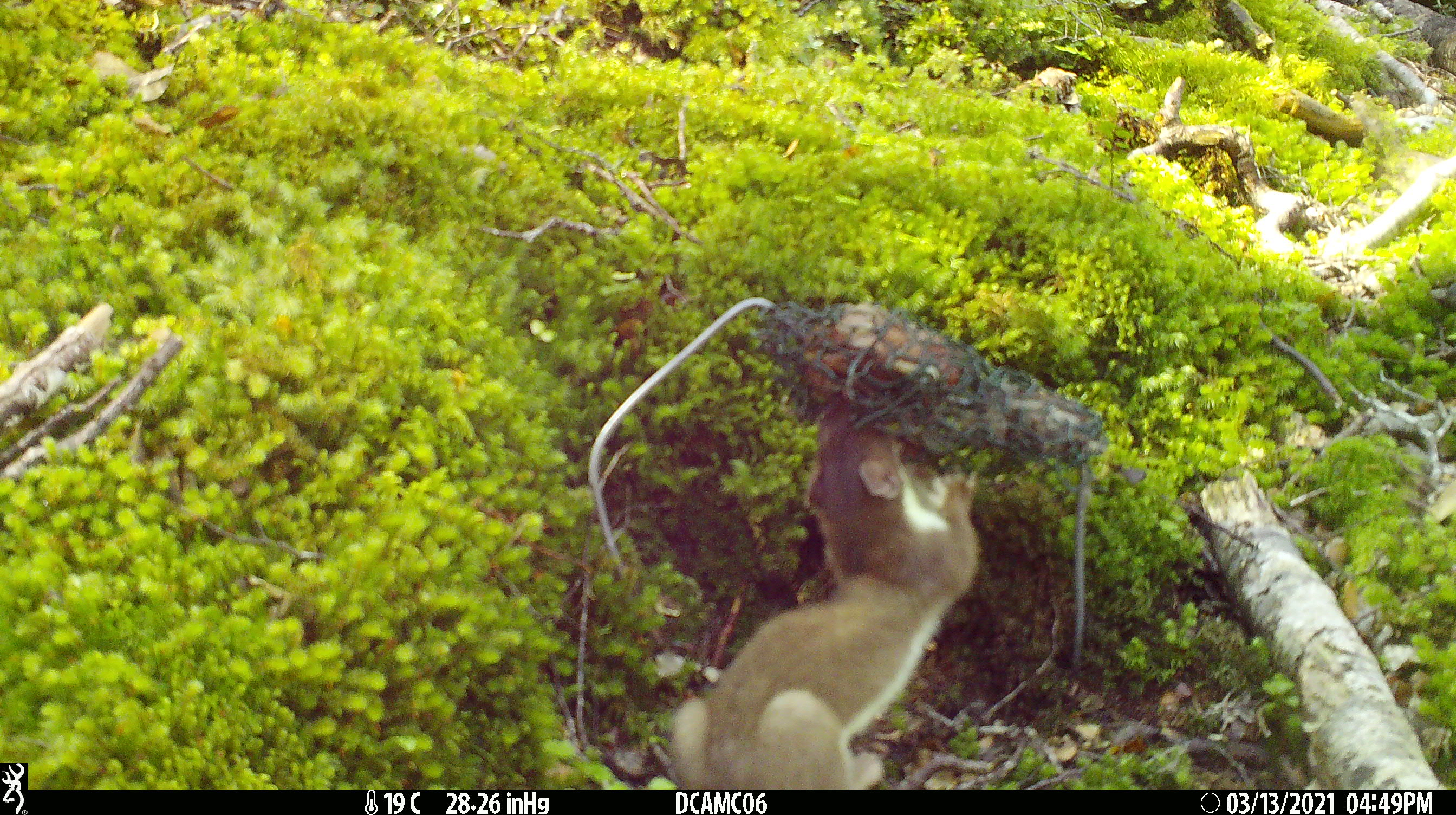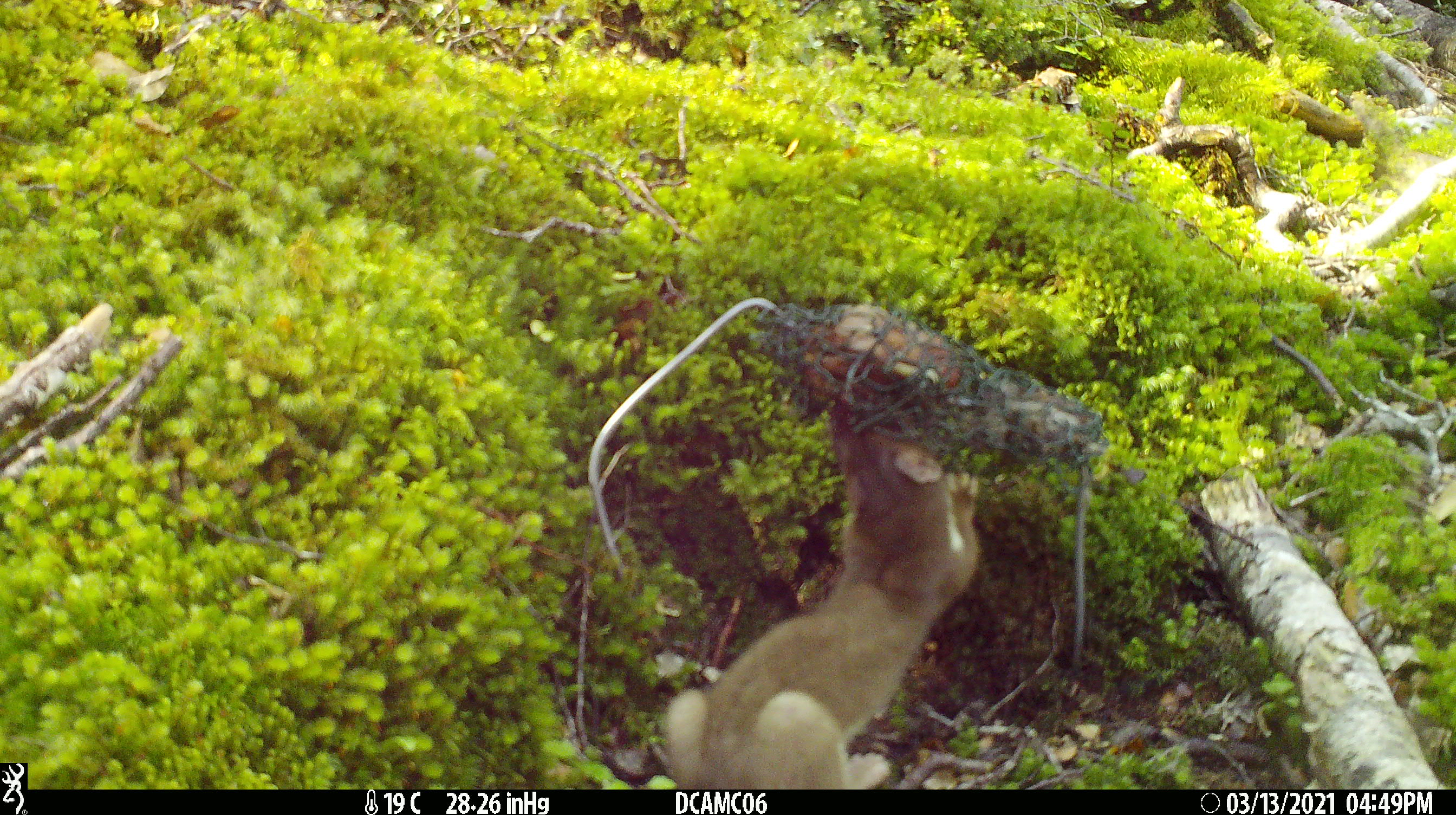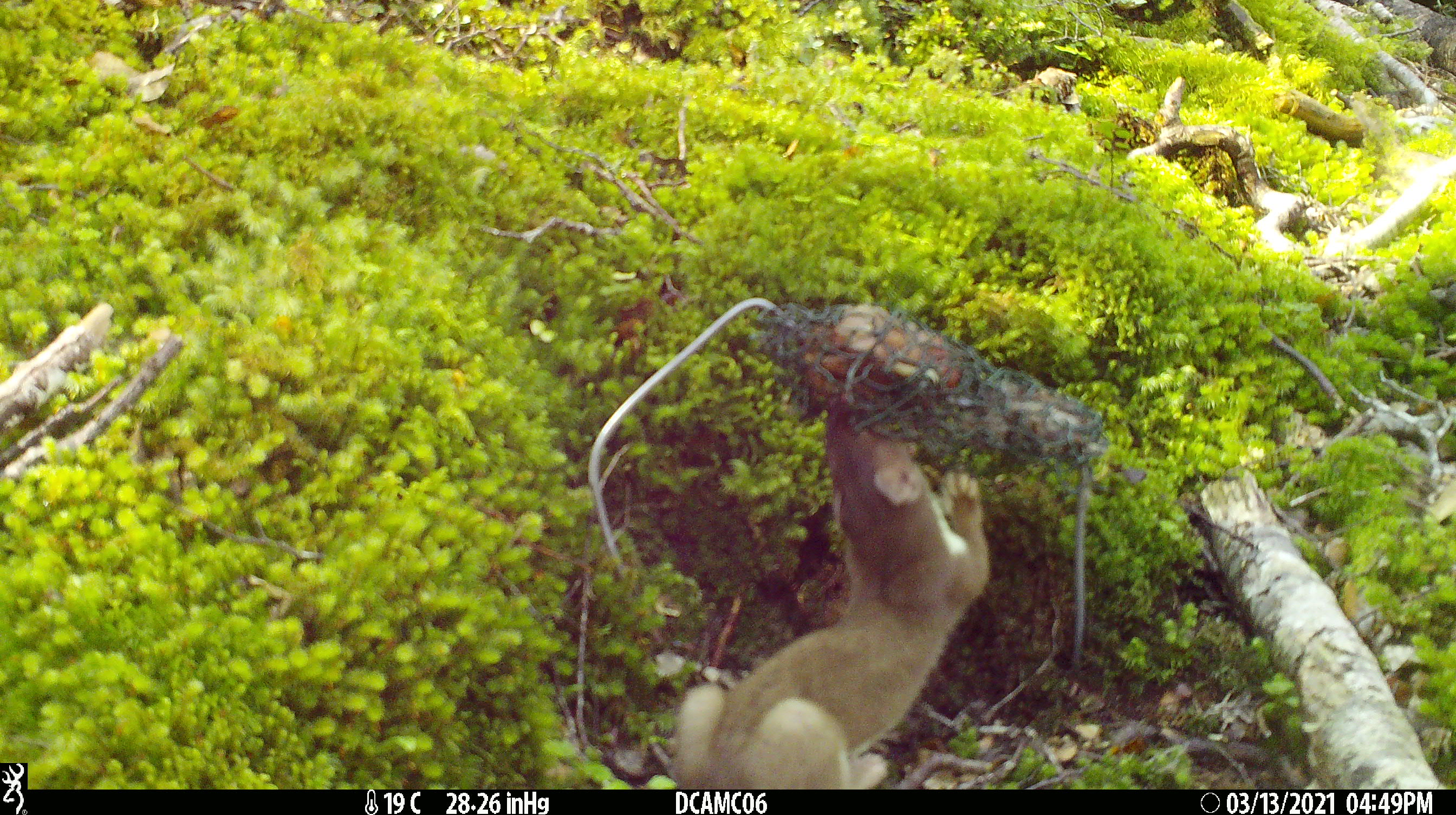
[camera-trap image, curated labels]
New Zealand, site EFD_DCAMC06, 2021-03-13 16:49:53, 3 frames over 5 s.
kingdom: Animalia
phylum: Chordata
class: Mammalia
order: Carnivora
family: Mustelidae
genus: Mustela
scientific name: Mustela erminea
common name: stoat